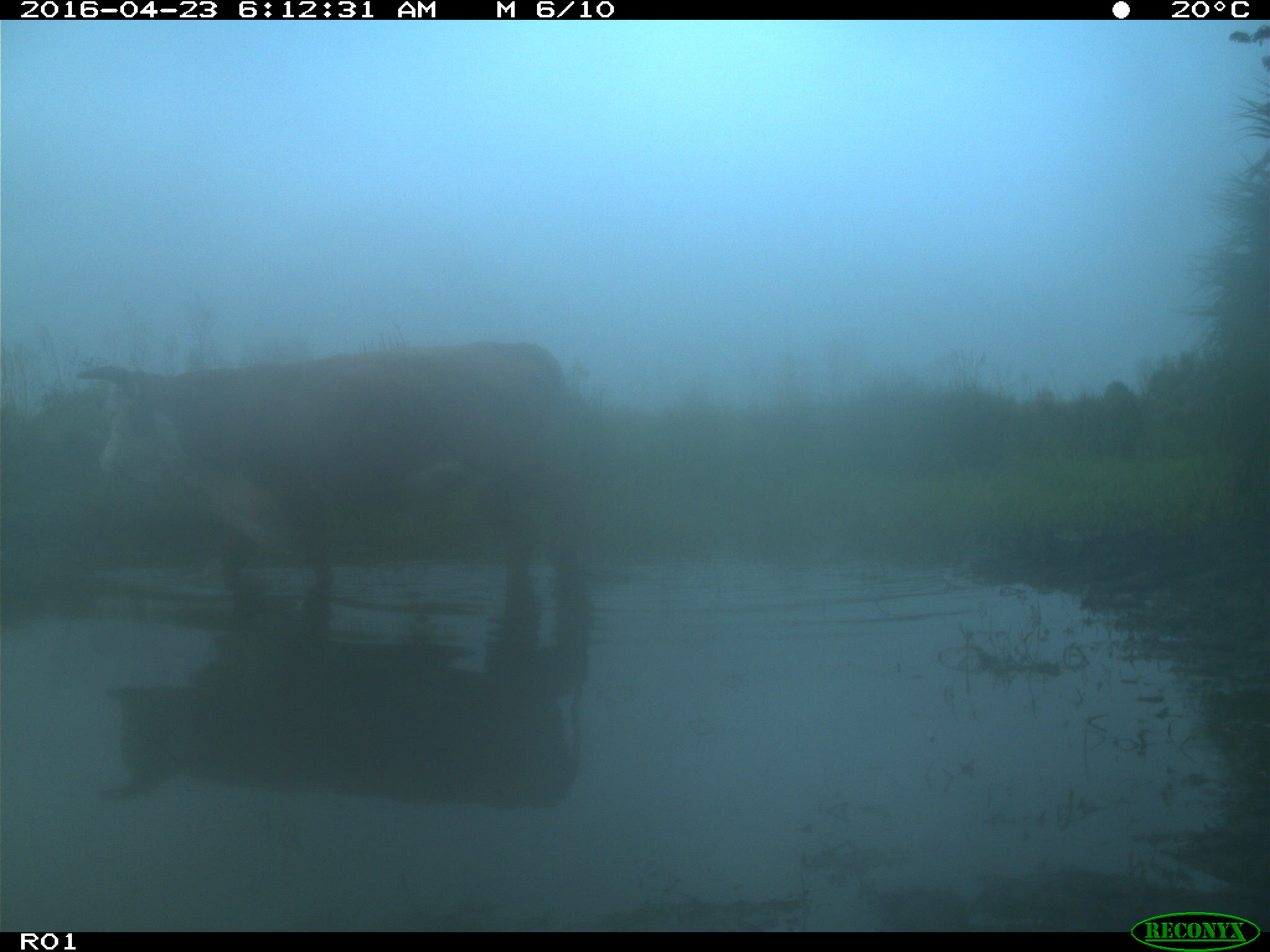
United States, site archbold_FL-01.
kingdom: Animalia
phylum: Chordata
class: Mammalia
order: Artiodactyla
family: Bovidae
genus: Bos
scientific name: Bos taurus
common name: domestic cow